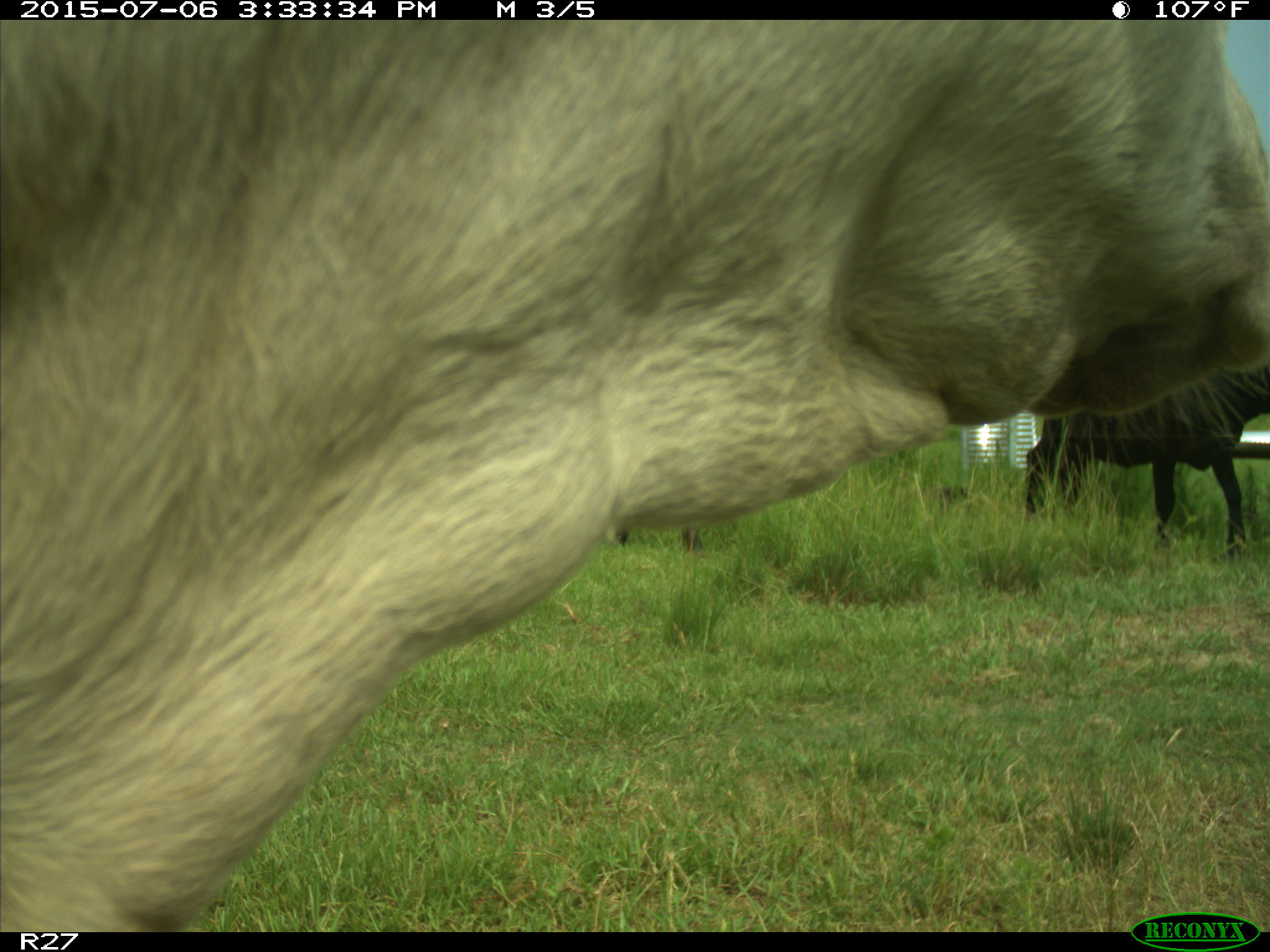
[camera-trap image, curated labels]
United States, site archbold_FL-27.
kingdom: Animalia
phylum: Chordata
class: Mammalia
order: Artiodactyla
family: Bovidae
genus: Bos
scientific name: Bos taurus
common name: domestic cow